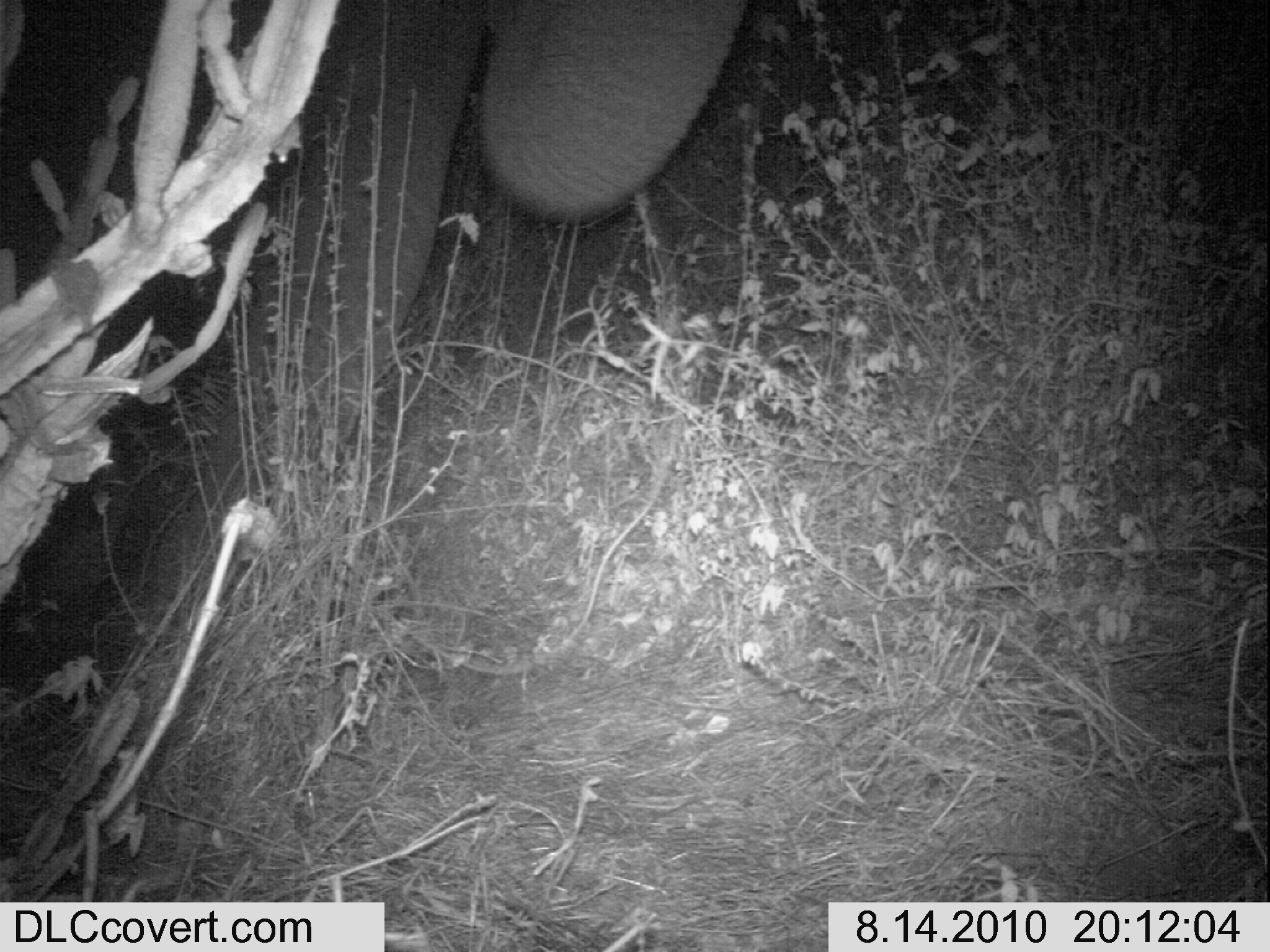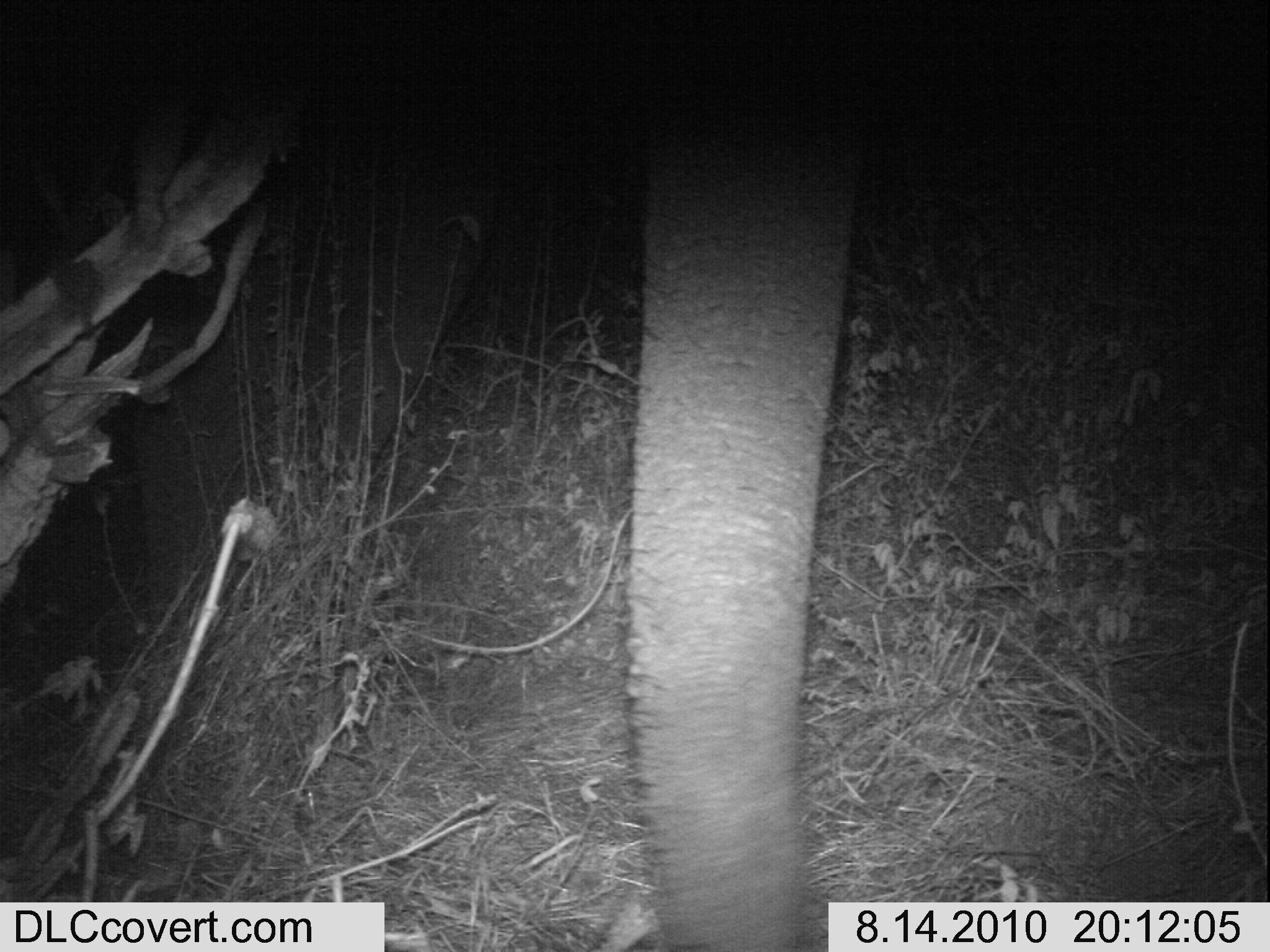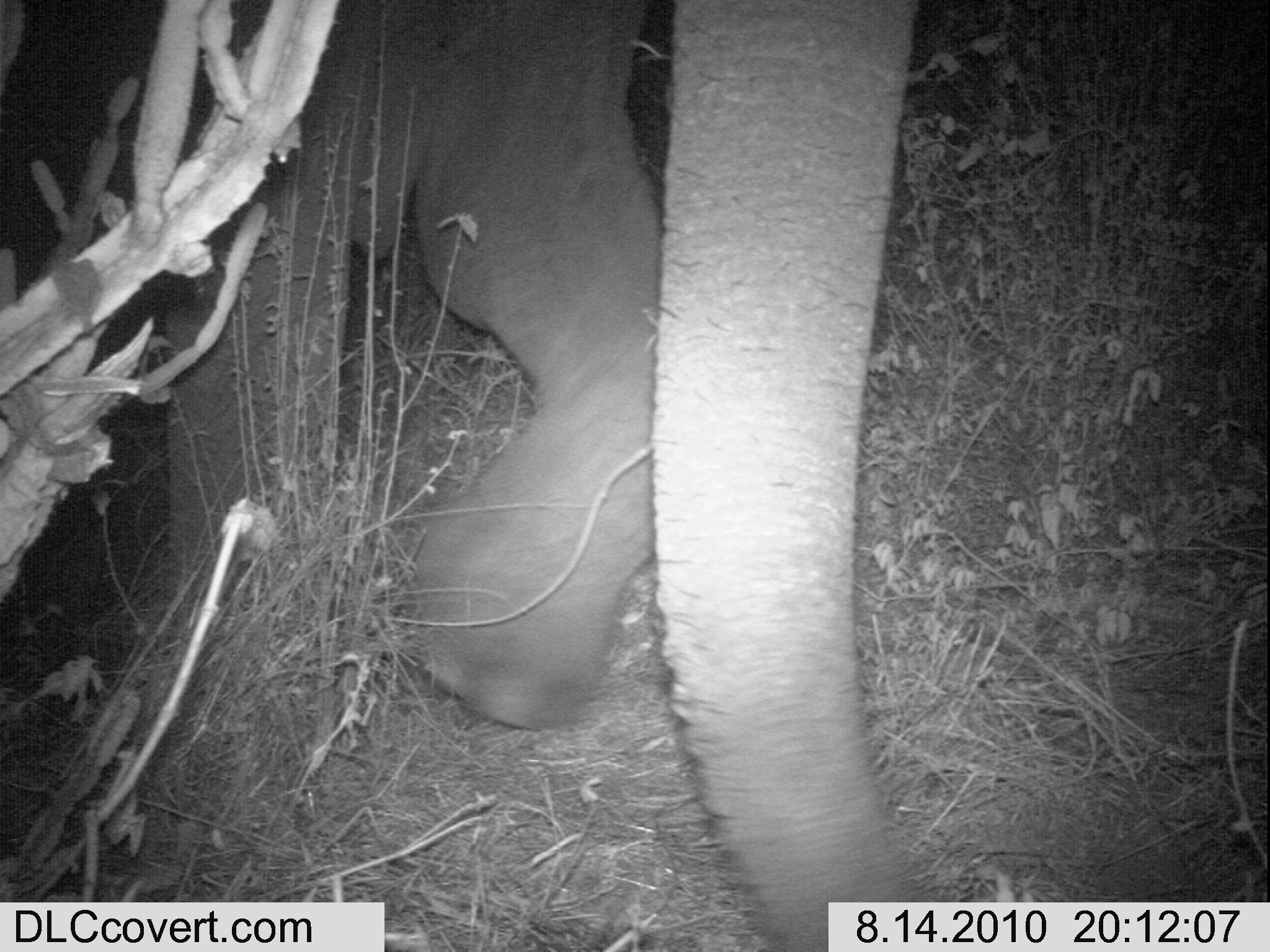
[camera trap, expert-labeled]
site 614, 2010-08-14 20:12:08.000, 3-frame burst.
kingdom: Animalia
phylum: Chordata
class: Mammalia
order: Proboscidea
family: Elephantidae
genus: Loxodonta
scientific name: Loxodonta africana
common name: african bush elephant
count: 1